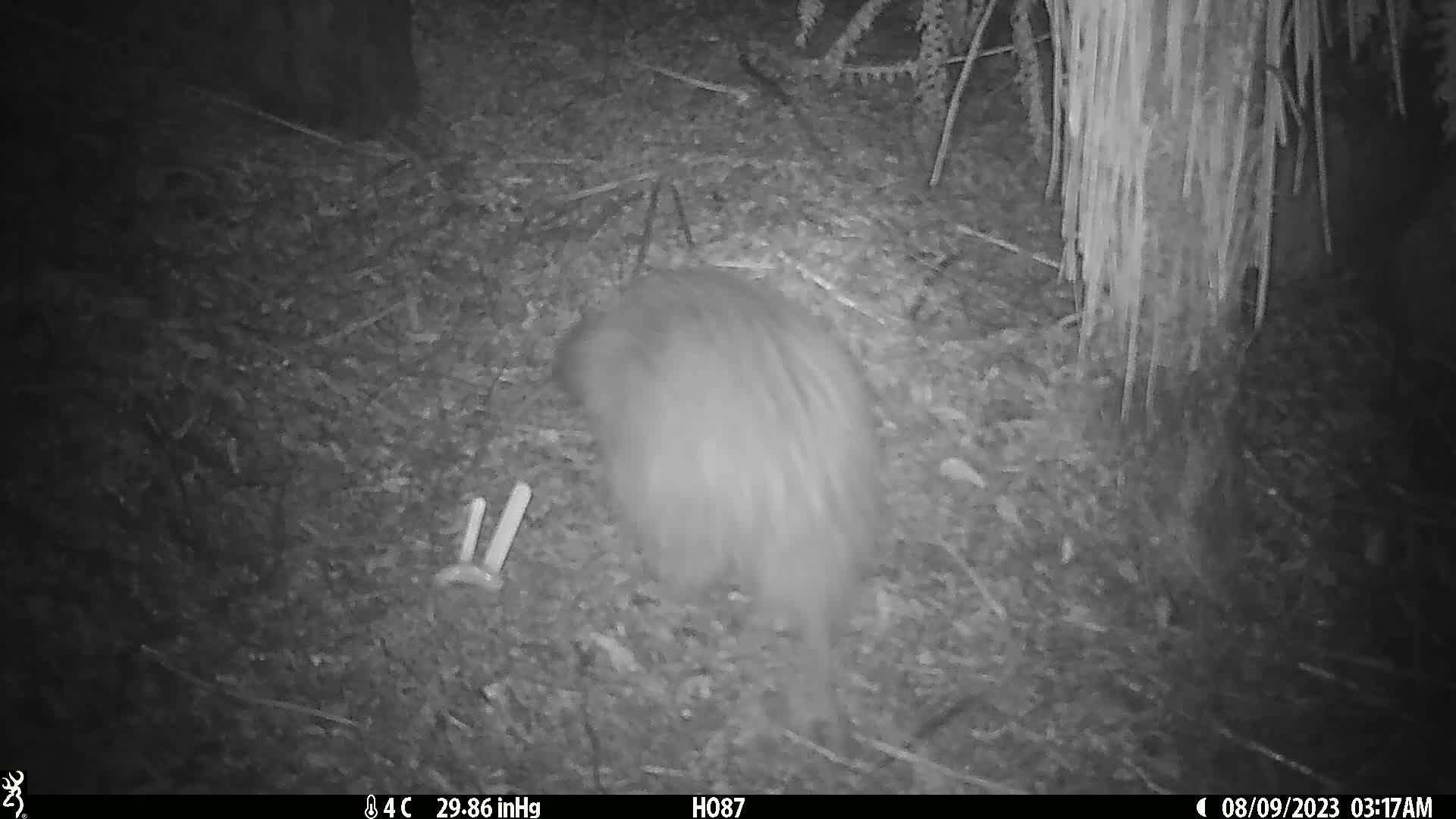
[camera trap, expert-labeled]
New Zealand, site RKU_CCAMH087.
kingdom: Animalia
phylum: Chordata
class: Aves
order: Apterygiformes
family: Apterygidae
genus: Apteryx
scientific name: Apteryx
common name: kiwi